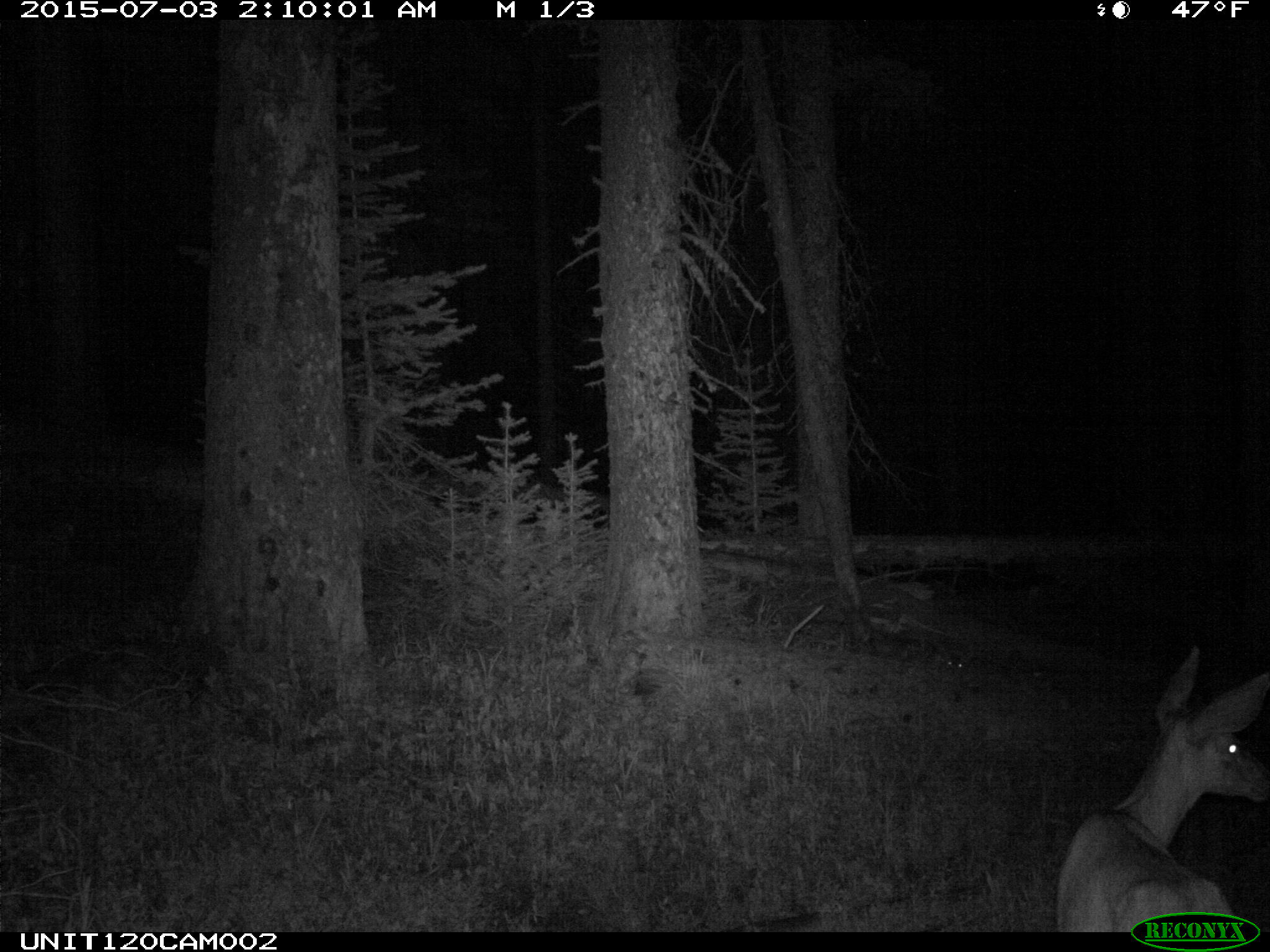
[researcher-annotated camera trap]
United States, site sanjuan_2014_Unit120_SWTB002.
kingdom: Animalia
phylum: Chordata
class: Mammalia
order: Artiodactyla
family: Cervidae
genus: Odocoileus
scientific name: Odocoileus hemionus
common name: mule deer